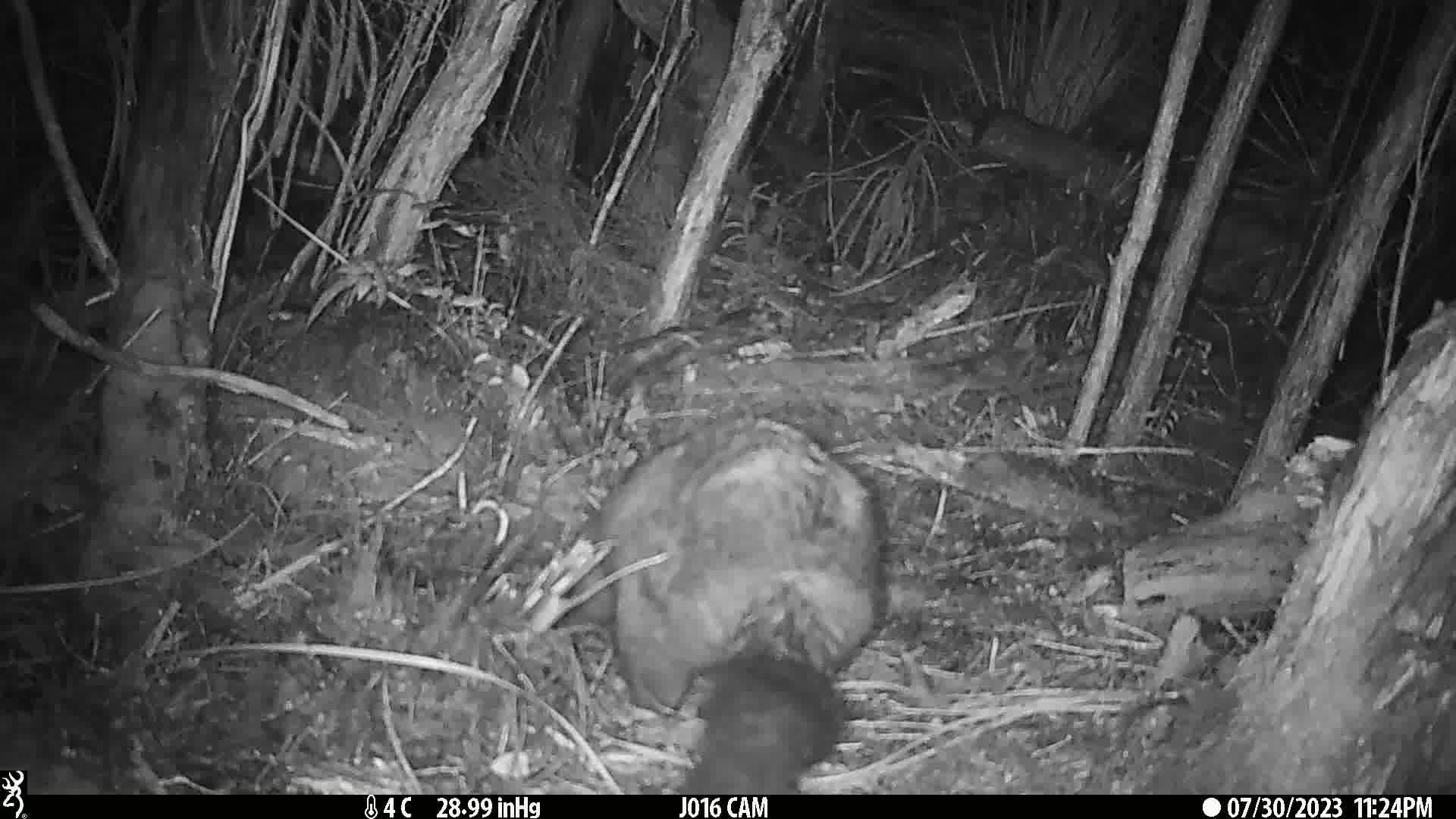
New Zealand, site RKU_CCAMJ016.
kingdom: Animalia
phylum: Chordata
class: Mammalia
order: Diprotodontia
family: Phalangeridae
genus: Trichosurus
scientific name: Trichosurus vulpecula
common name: common brushtail possum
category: possum